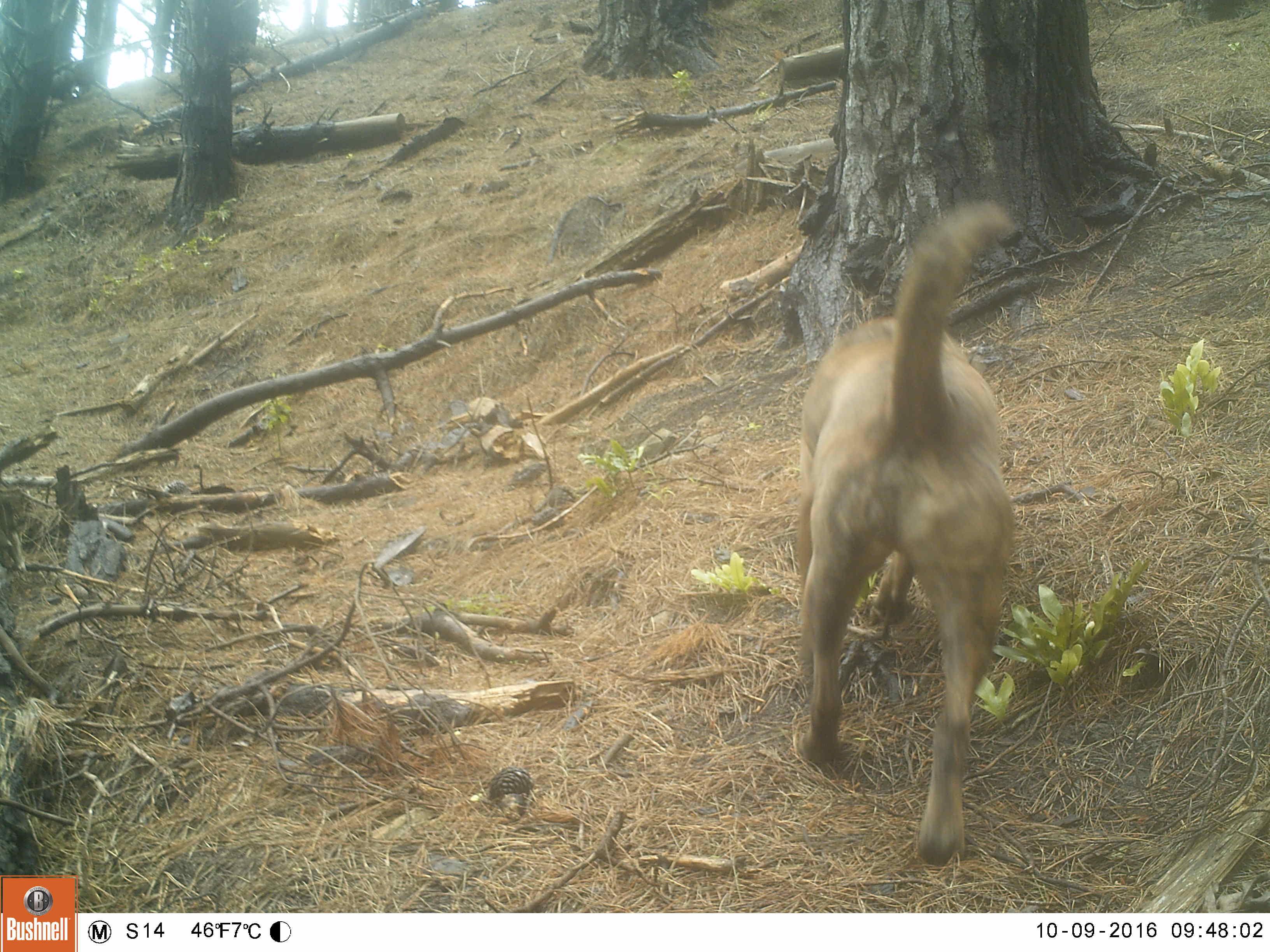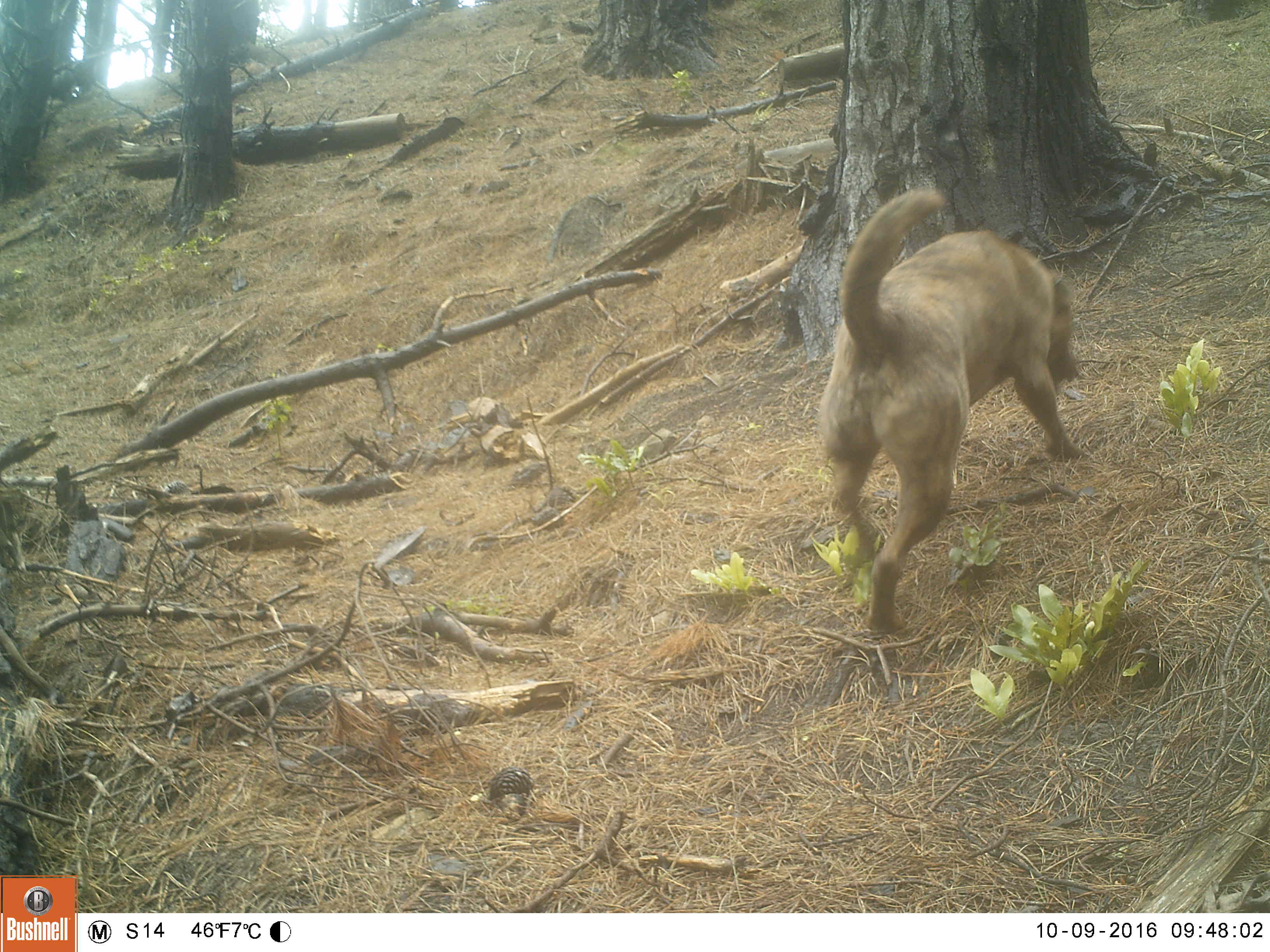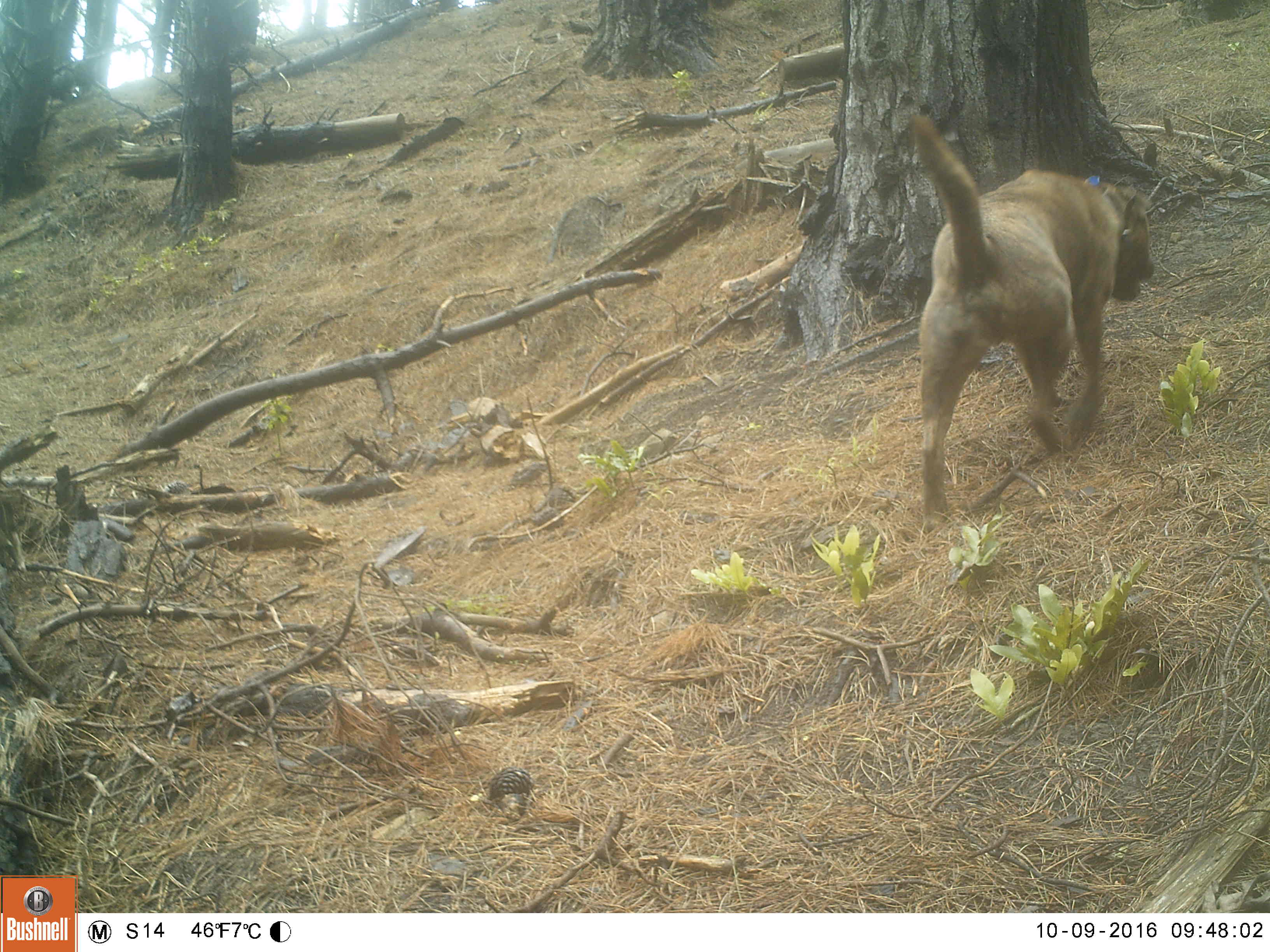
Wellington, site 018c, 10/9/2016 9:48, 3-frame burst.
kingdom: Animalia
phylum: Chordata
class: Mammalia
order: Carnivora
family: Canidae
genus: Canis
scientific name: Canis familiaris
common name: dog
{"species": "dog (Canis familiaris)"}